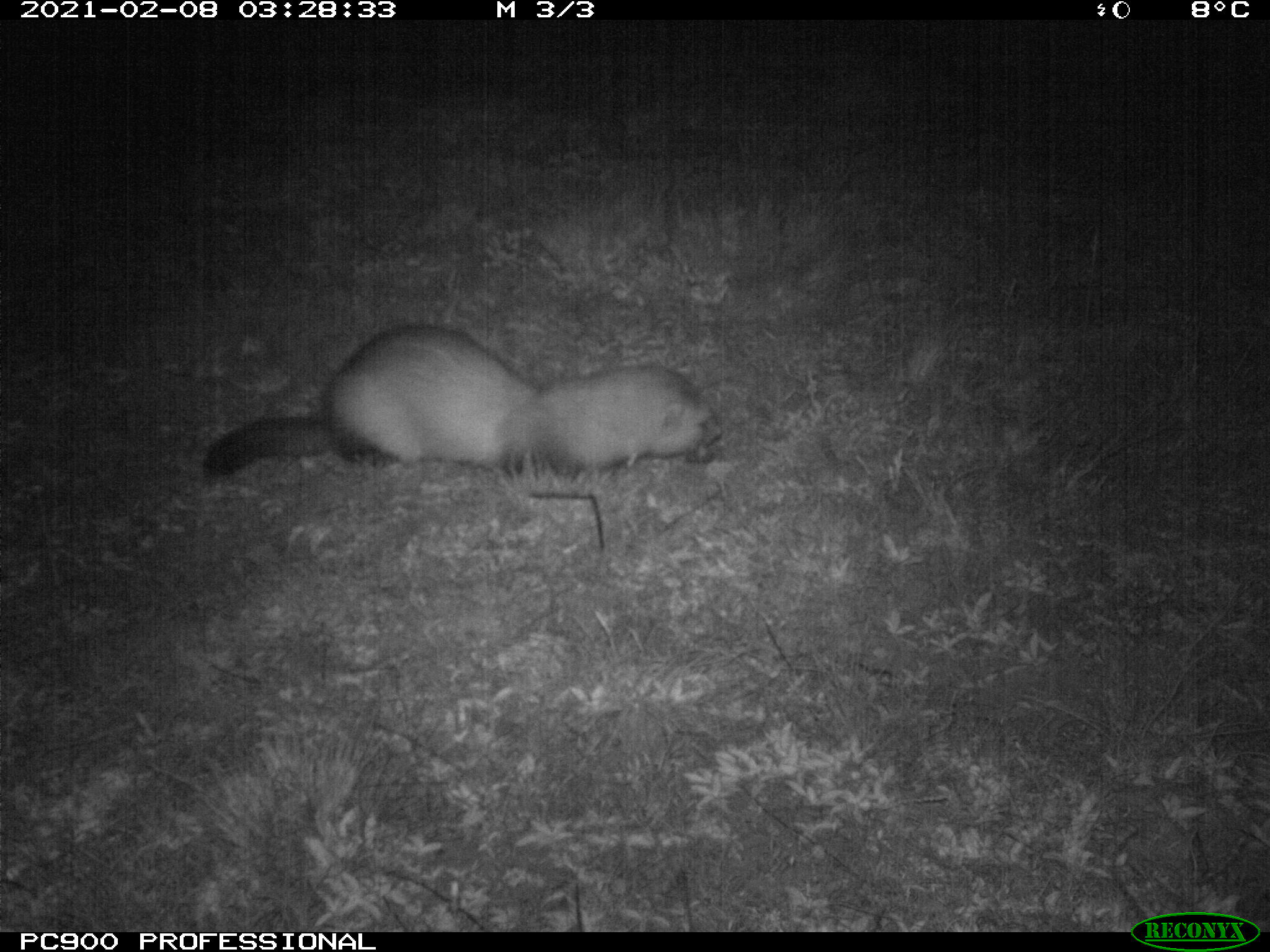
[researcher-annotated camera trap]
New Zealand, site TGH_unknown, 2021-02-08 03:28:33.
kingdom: Animalia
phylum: Chordata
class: Mammalia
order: Carnivora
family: Mustelidae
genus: Mustela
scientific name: Mustela furo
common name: ferret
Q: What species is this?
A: Ferret (Mustela furo).